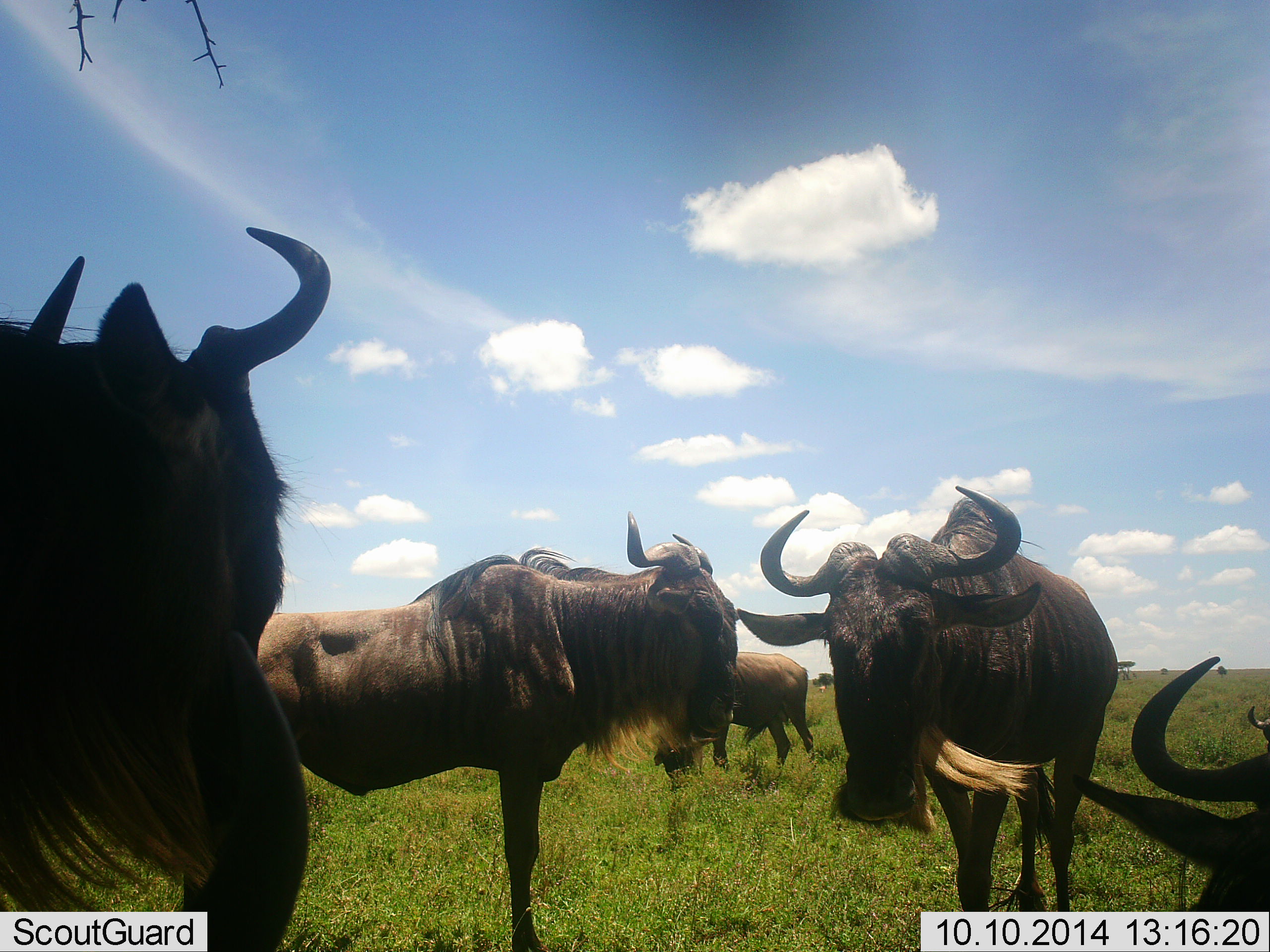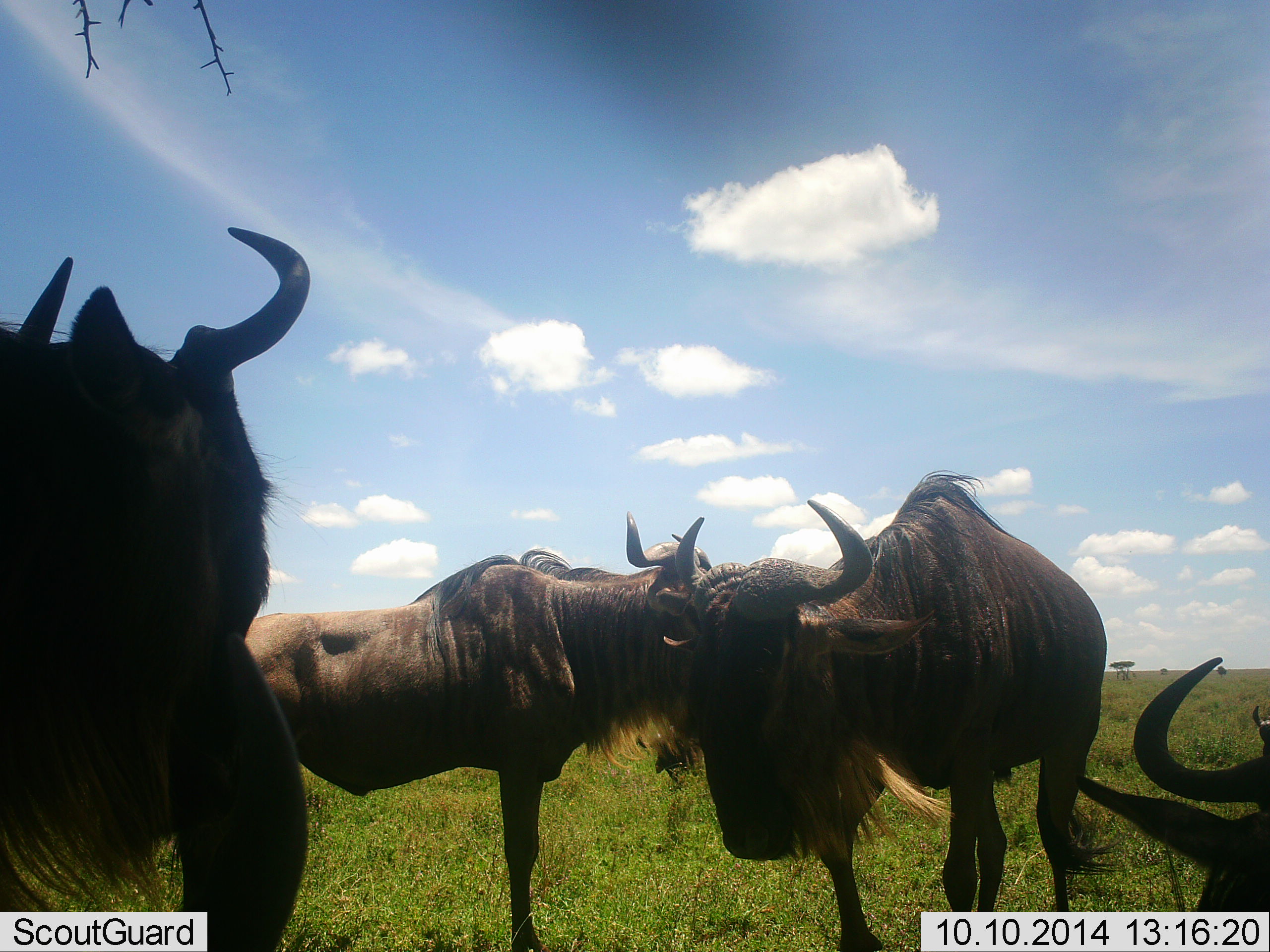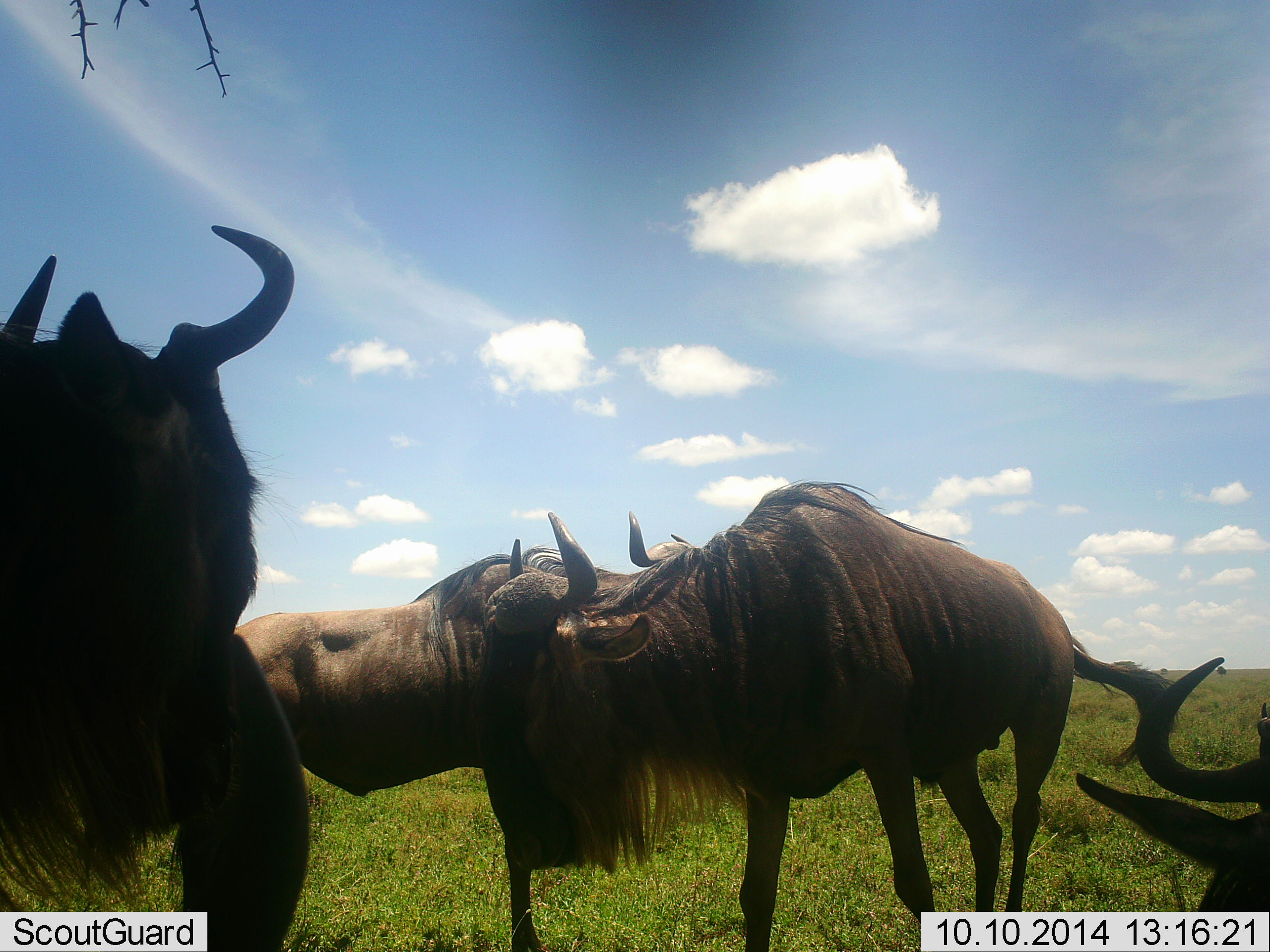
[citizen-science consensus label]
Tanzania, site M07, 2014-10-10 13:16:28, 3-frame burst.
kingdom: Animalia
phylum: Chordata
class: Mammalia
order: Artiodactyla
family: Bovidae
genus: Connochaetes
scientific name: Connochaetes taurinus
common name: blue wildebeest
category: wildebeest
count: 5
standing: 90%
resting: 50%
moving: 60%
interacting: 10%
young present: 0%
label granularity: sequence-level